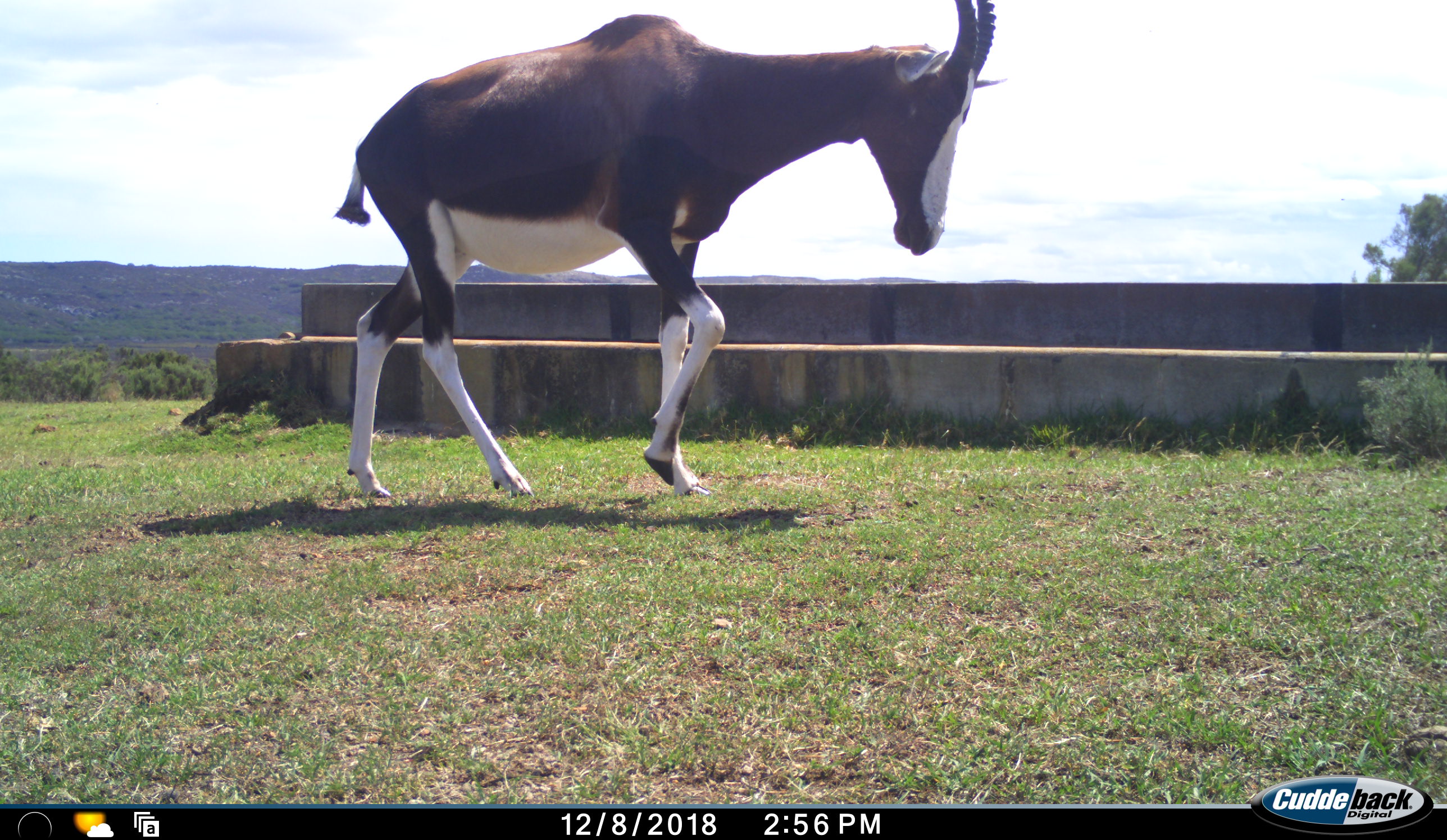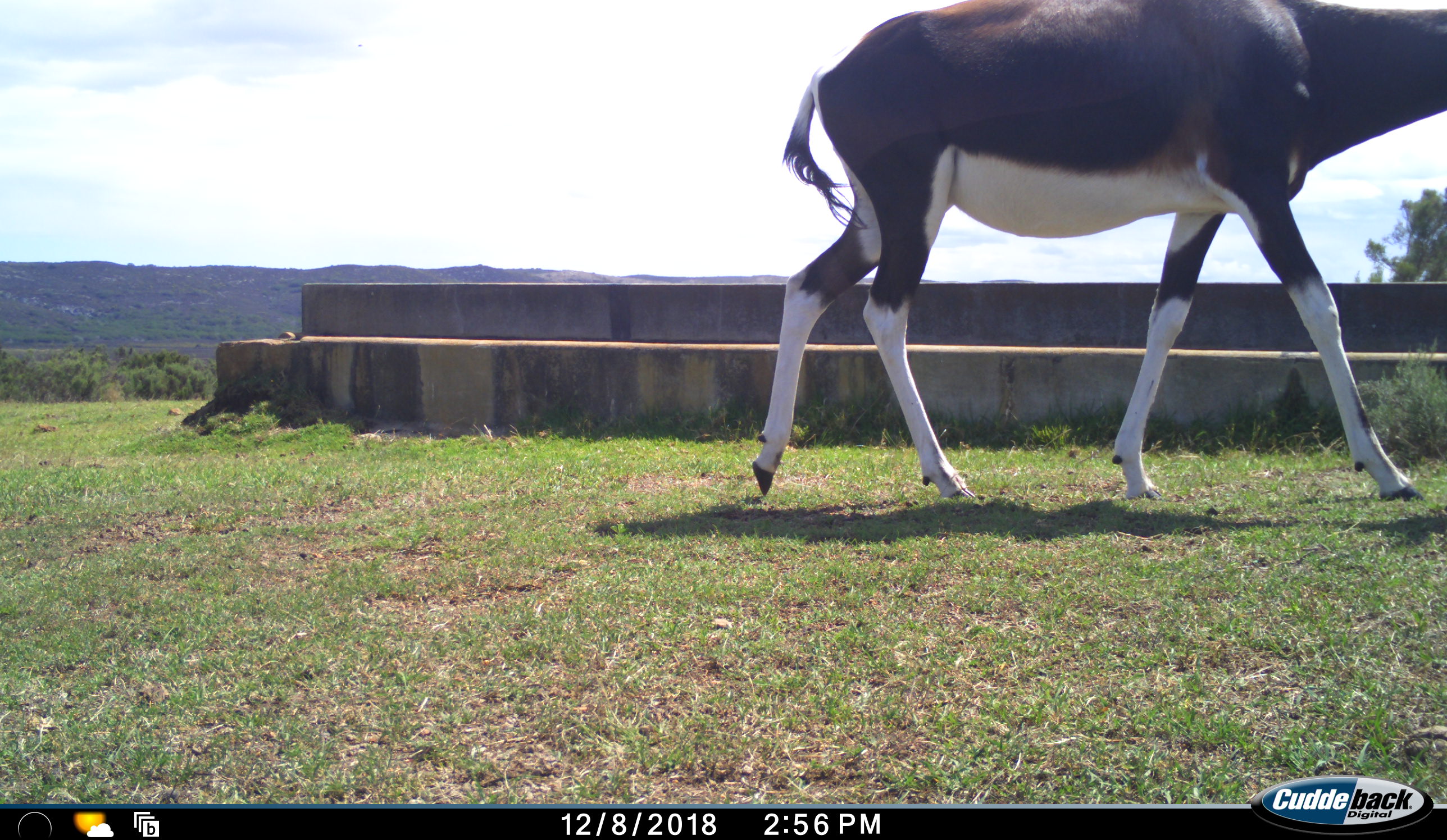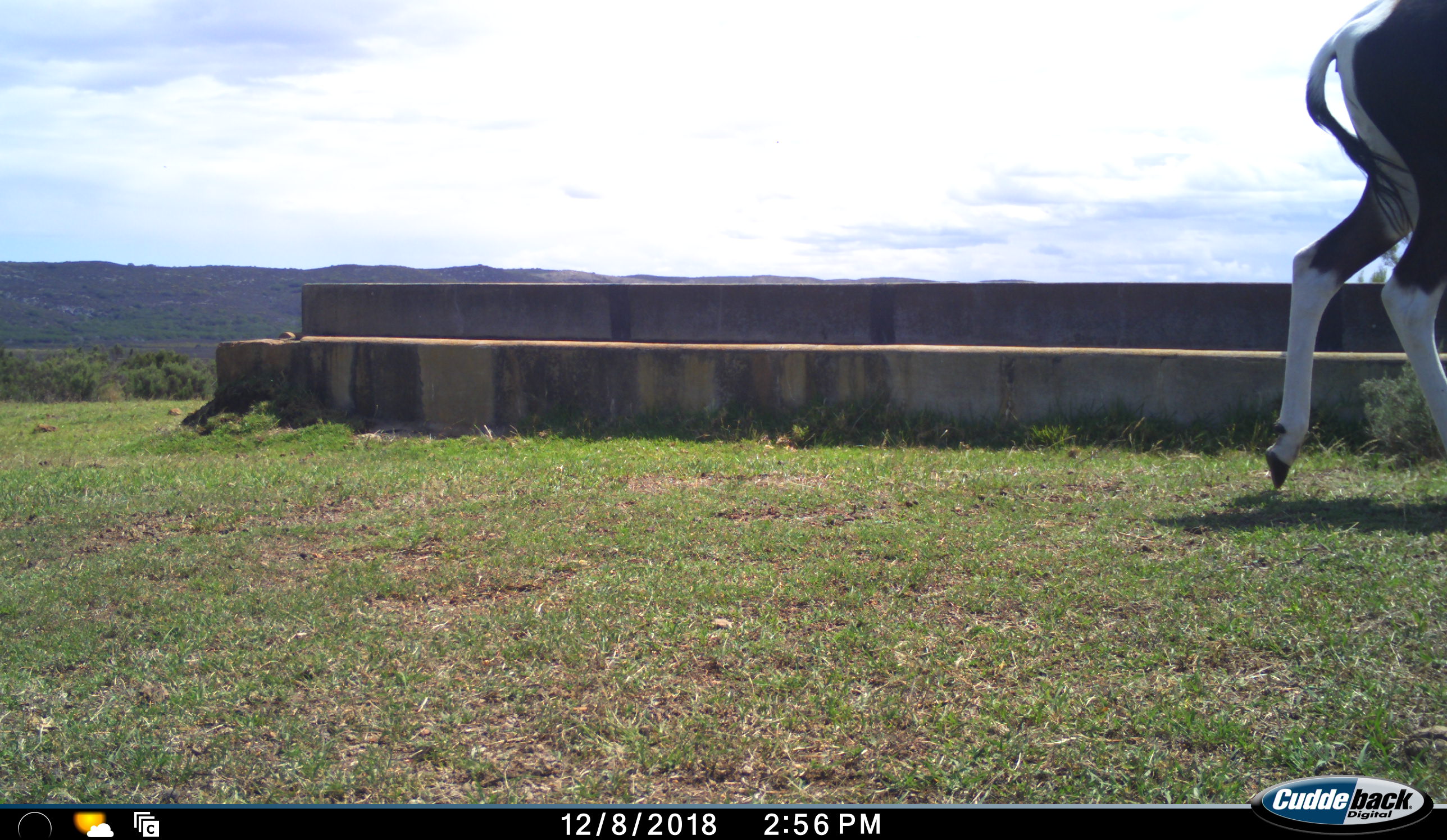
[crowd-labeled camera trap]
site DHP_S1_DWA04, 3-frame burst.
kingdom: Animalia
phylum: Chordata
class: Mammalia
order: Artiodactyla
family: Bovidae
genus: Damaliscus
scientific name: Damaliscus pygargus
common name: bontebok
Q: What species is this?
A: Bontebok (Damaliscus pygargus).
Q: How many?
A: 1.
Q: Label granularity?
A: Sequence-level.